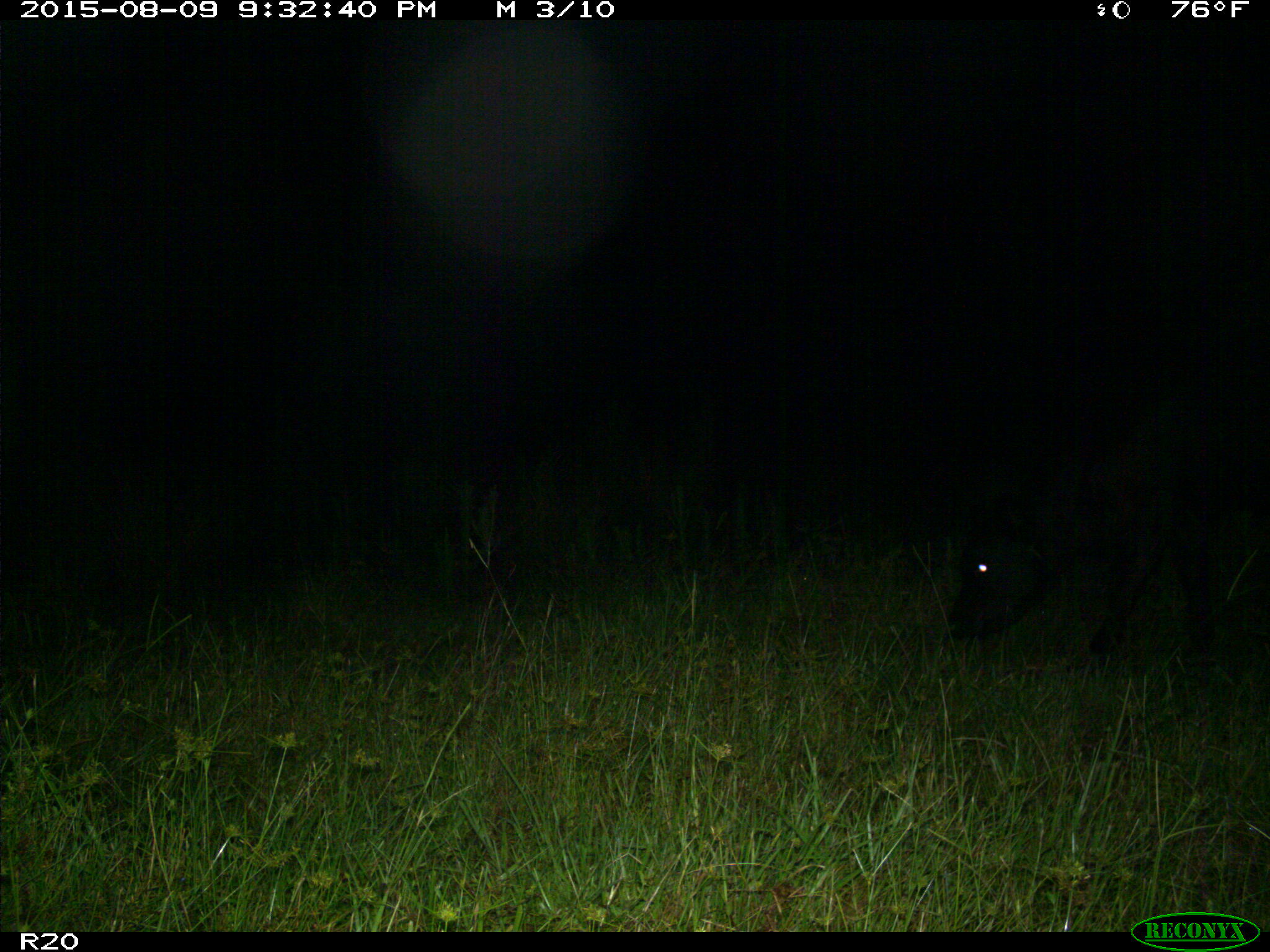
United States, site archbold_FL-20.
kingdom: Animalia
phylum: Chordata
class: Mammalia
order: Artiodactyla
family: Bovidae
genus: Bos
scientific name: Bos taurus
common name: domestic cow